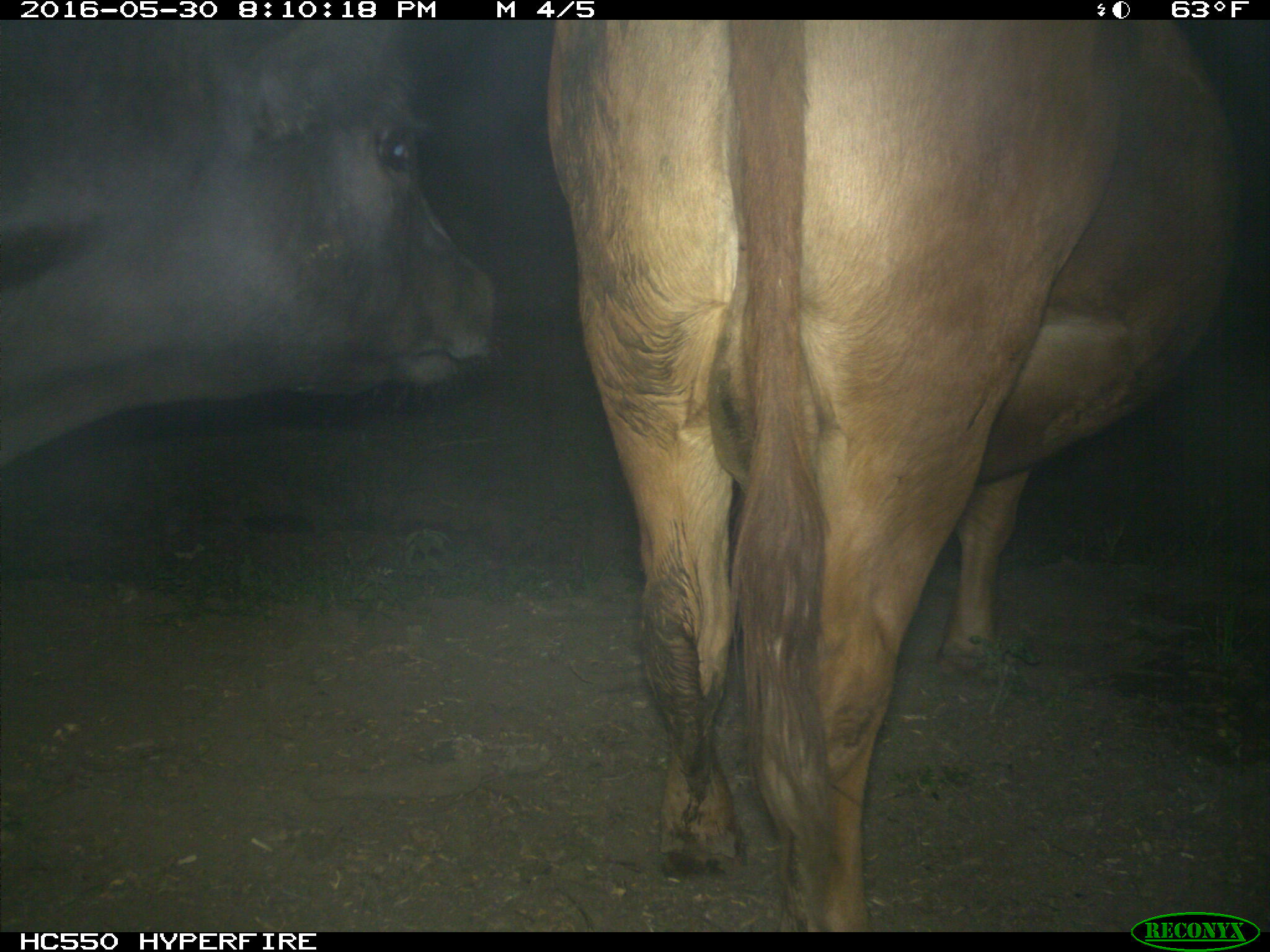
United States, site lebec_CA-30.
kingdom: Animalia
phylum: Chordata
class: Mammalia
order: Artiodactyla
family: Bovidae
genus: Bos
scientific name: Bos taurus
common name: domestic cow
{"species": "Bos taurus (domestic cow)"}